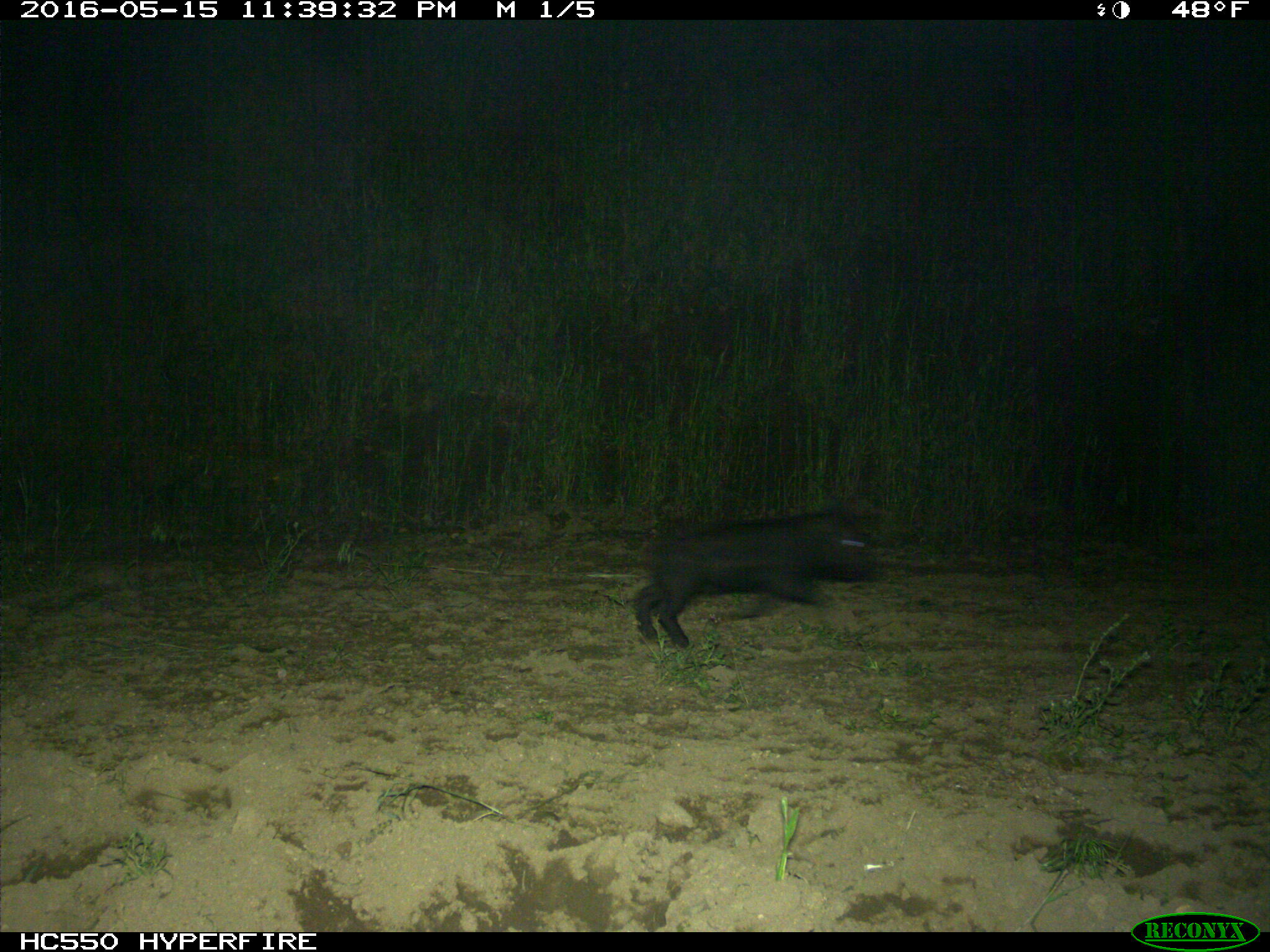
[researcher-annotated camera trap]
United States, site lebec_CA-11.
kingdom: Animalia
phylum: Chordata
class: Mammalia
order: Artiodactyla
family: Suidae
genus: Sus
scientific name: Sus scrofa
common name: wild boar